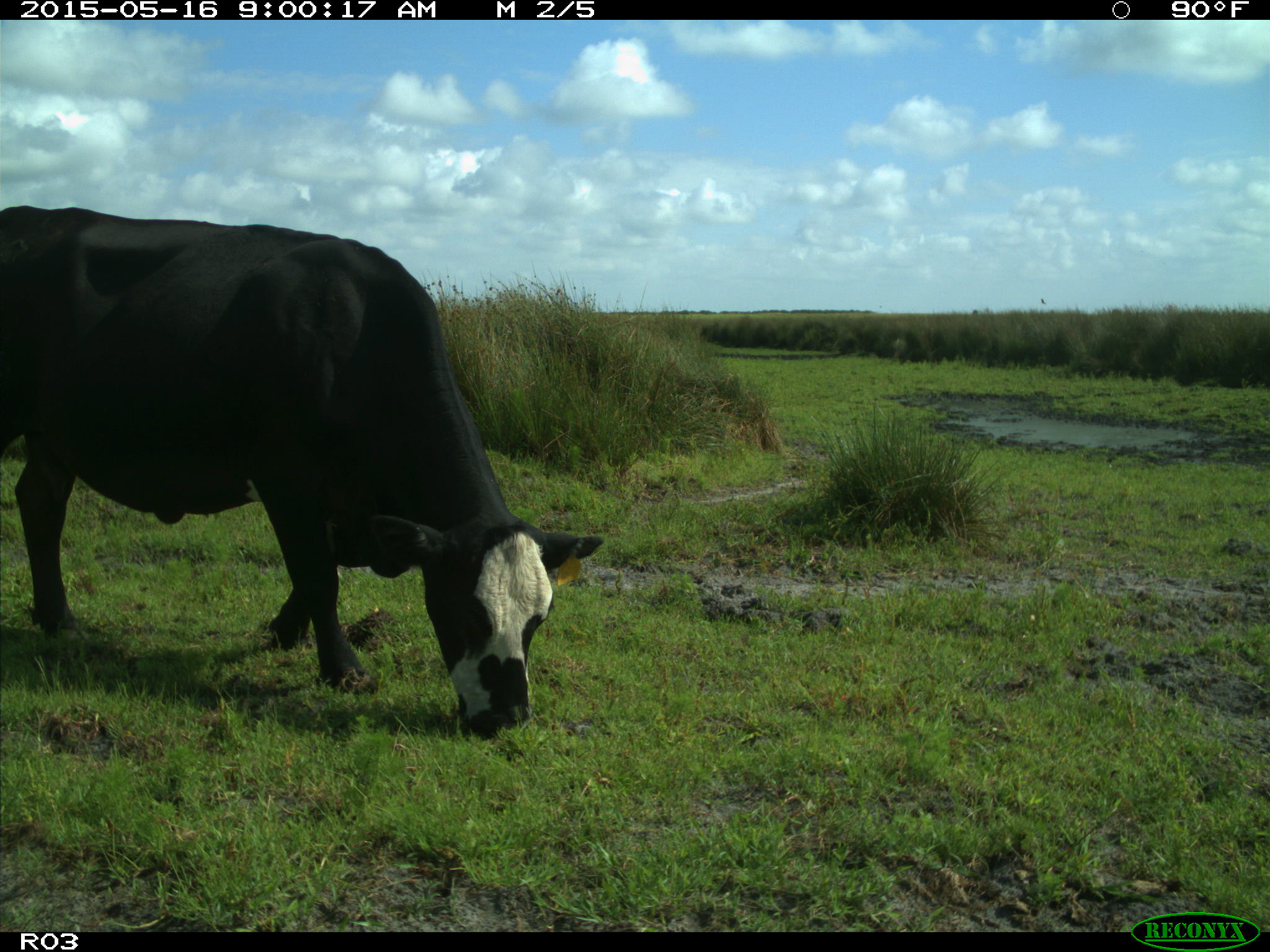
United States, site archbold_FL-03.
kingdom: Animalia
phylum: Chordata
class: Mammalia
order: Artiodactyla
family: Bovidae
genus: Bos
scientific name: Bos taurus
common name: domestic cow